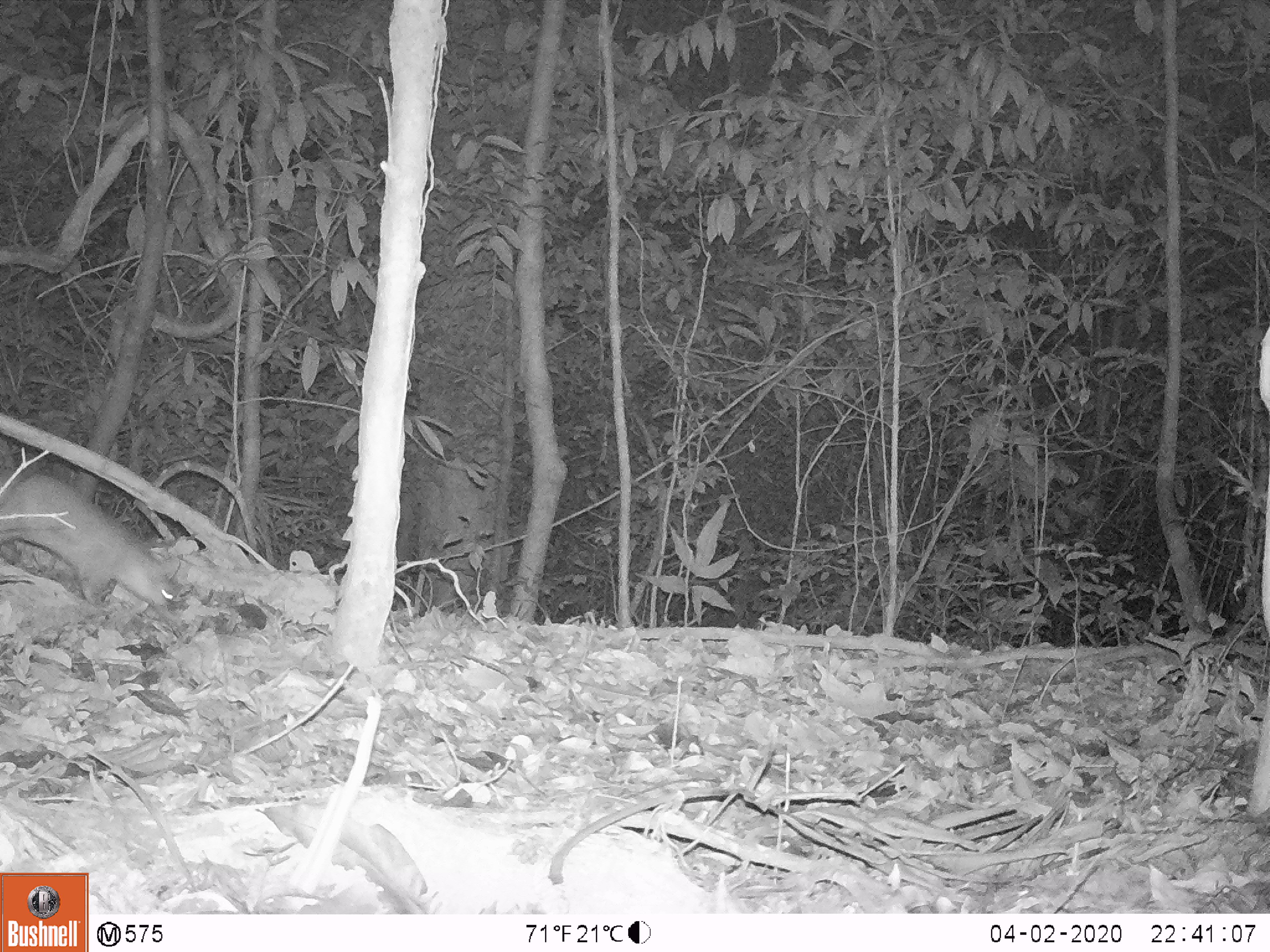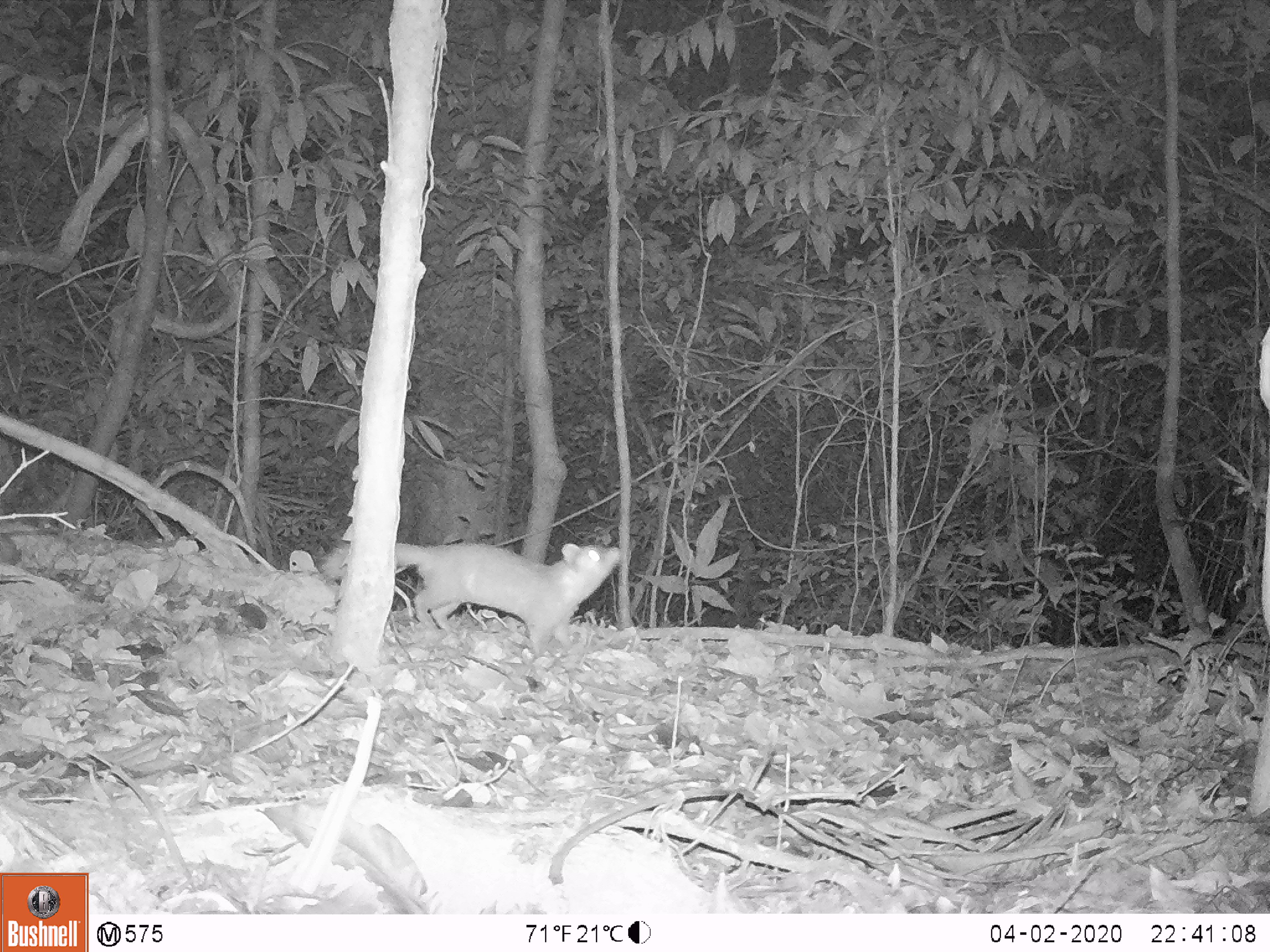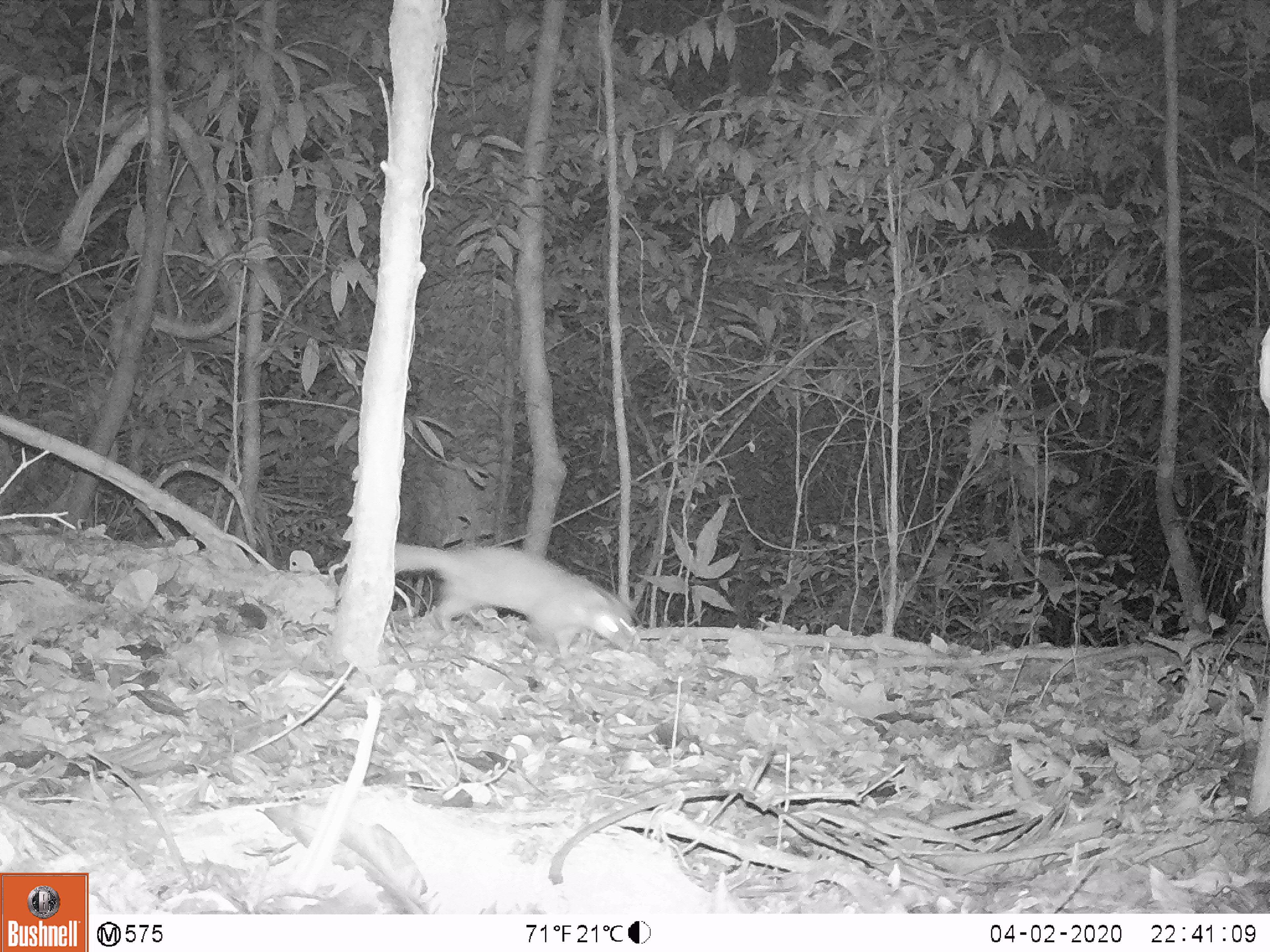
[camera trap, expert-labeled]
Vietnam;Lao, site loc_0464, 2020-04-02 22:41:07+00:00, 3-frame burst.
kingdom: Animalia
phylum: Chordata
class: Mammalia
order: Carnivora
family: Mustelidae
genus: Melogale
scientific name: Melogale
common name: ferret badger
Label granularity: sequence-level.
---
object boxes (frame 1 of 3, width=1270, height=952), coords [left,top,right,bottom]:
ferret badger: [0,466,183,627]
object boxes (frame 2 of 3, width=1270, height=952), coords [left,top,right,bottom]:
ferret badger: [319,542,621,657]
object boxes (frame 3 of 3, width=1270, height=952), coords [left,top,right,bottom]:
ferret badger: [395,541,641,658]